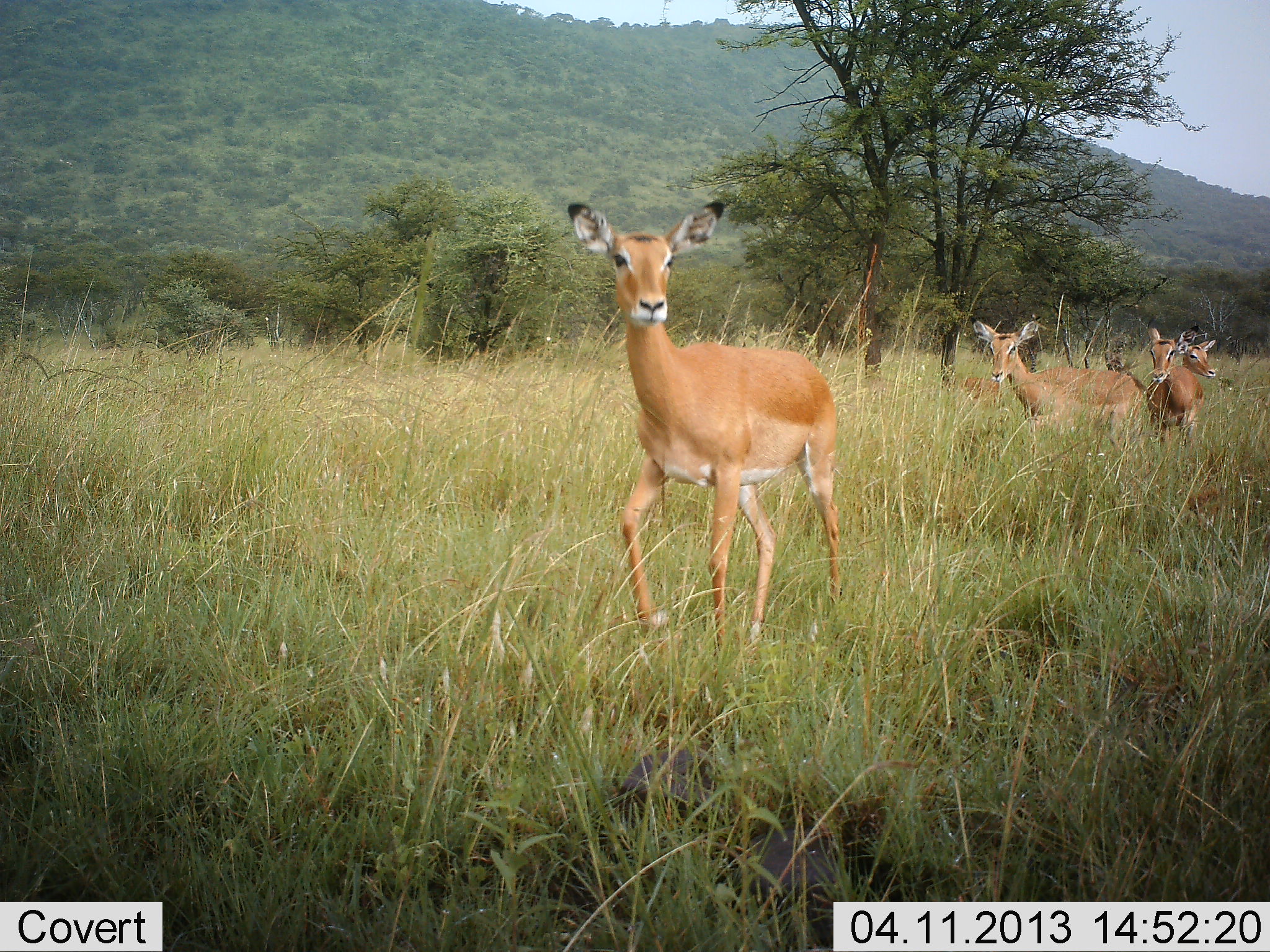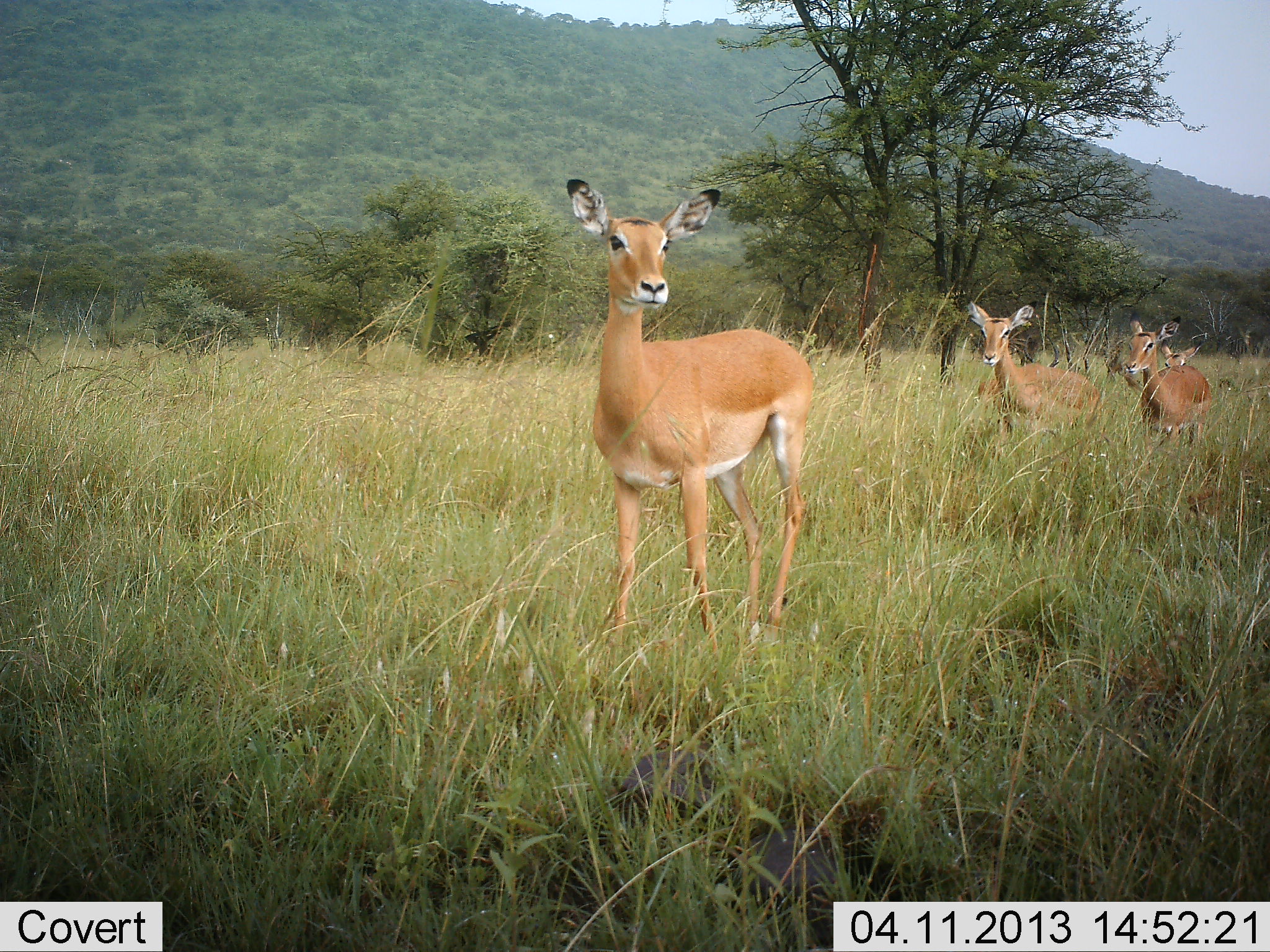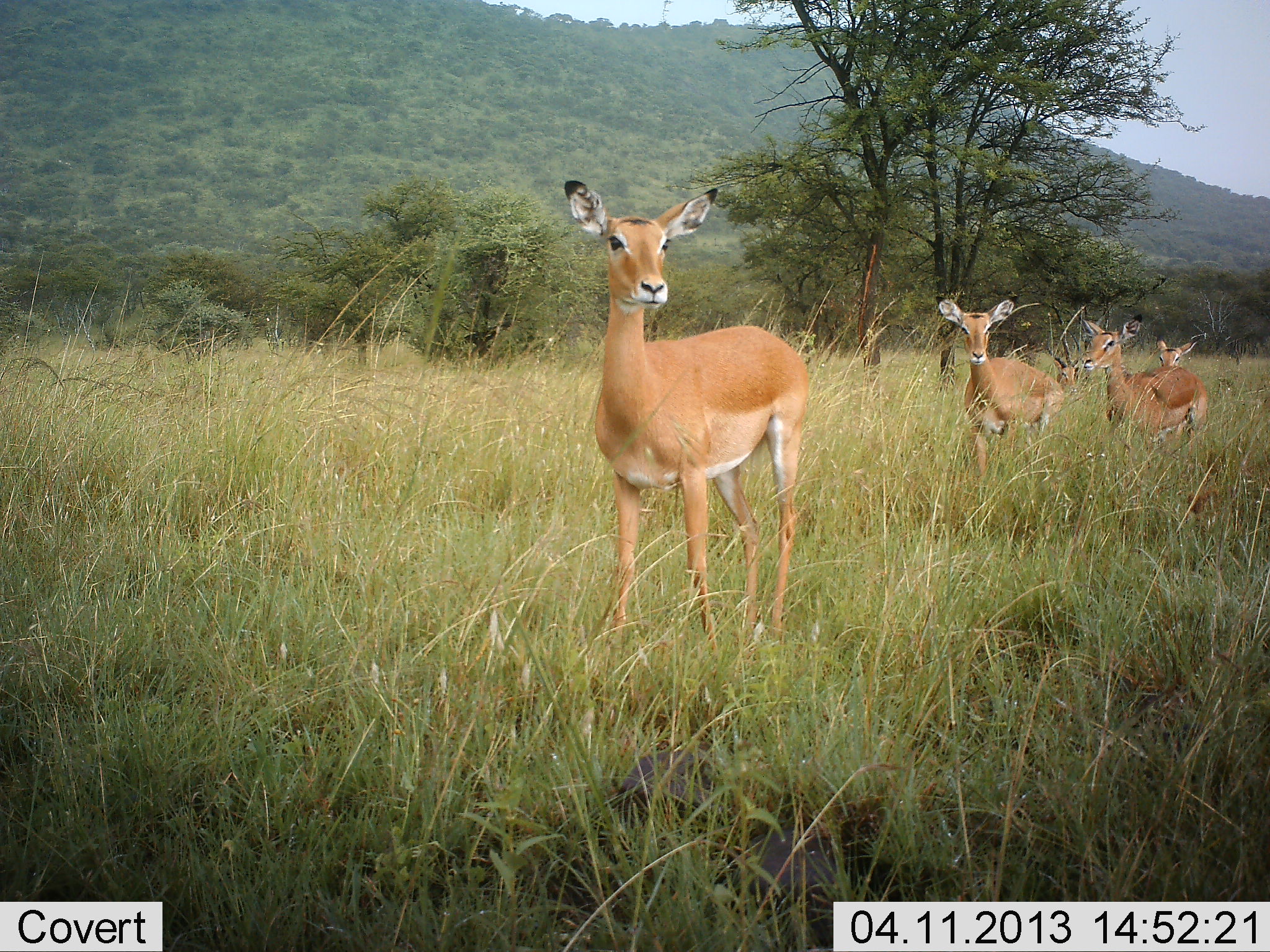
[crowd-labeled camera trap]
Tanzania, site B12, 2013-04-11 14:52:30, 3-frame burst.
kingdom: Animalia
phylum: Chordata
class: Mammalia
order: Artiodactyla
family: Bovidae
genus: Aepyceros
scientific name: Aepyceros melampus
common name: impala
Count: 4.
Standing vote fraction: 39%.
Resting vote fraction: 0%.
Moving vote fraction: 83%.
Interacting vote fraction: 4%.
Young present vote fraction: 13%.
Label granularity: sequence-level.